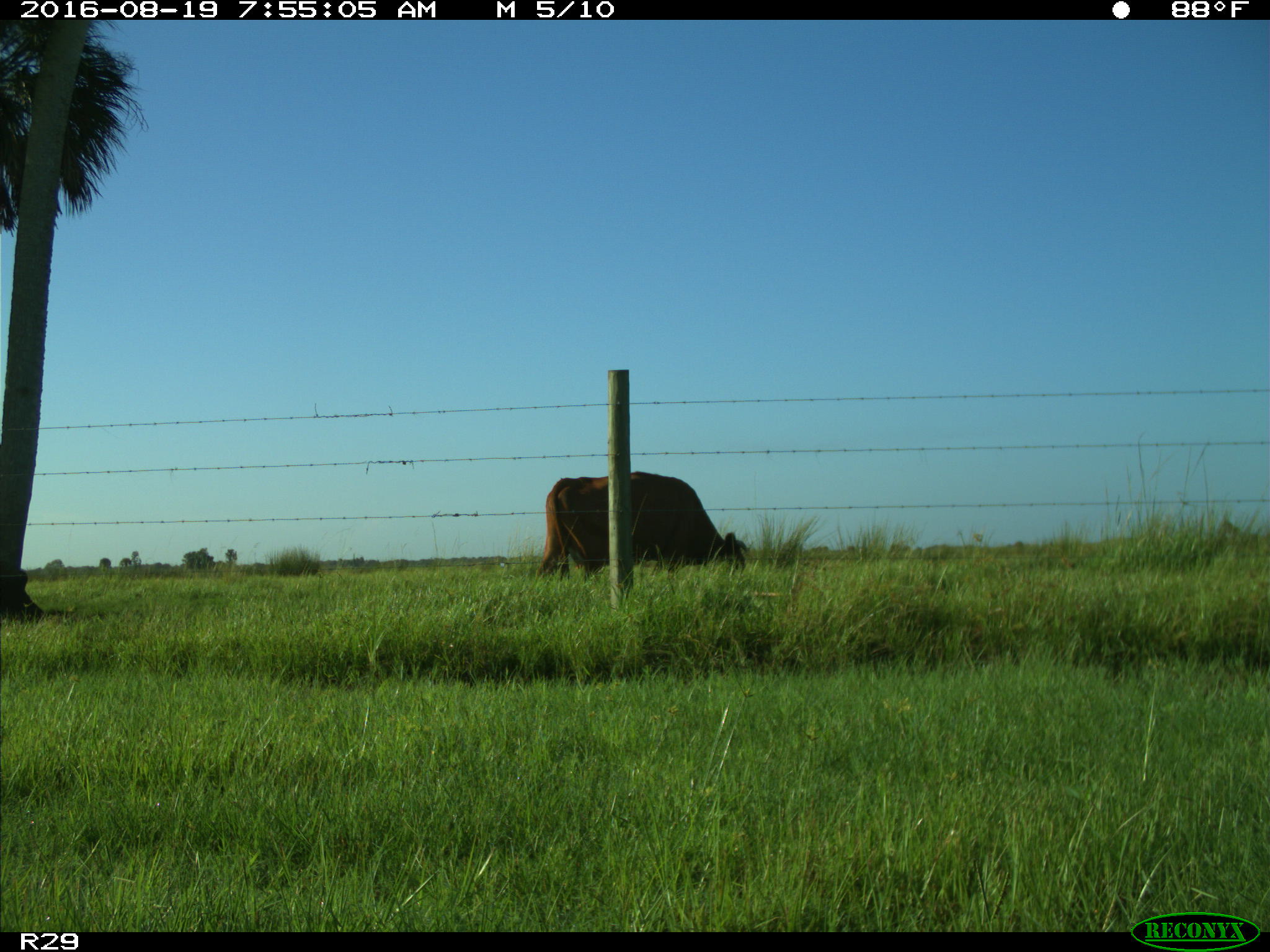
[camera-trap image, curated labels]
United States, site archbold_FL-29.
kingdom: Animalia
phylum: Chordata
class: Mammalia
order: Artiodactyla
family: Bovidae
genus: Bos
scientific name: Bos taurus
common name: domestic cow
Bos taurus (domestic cow).